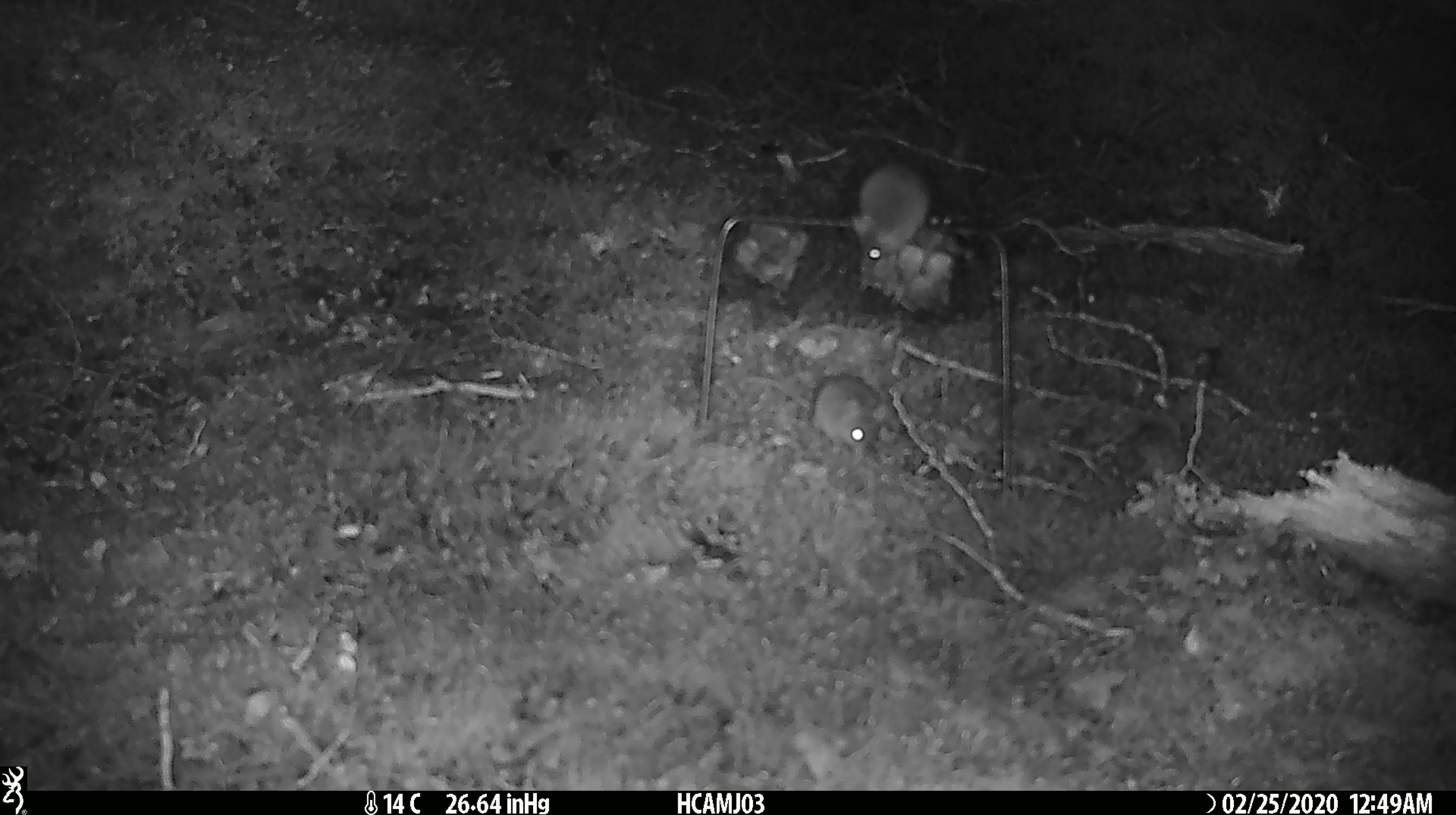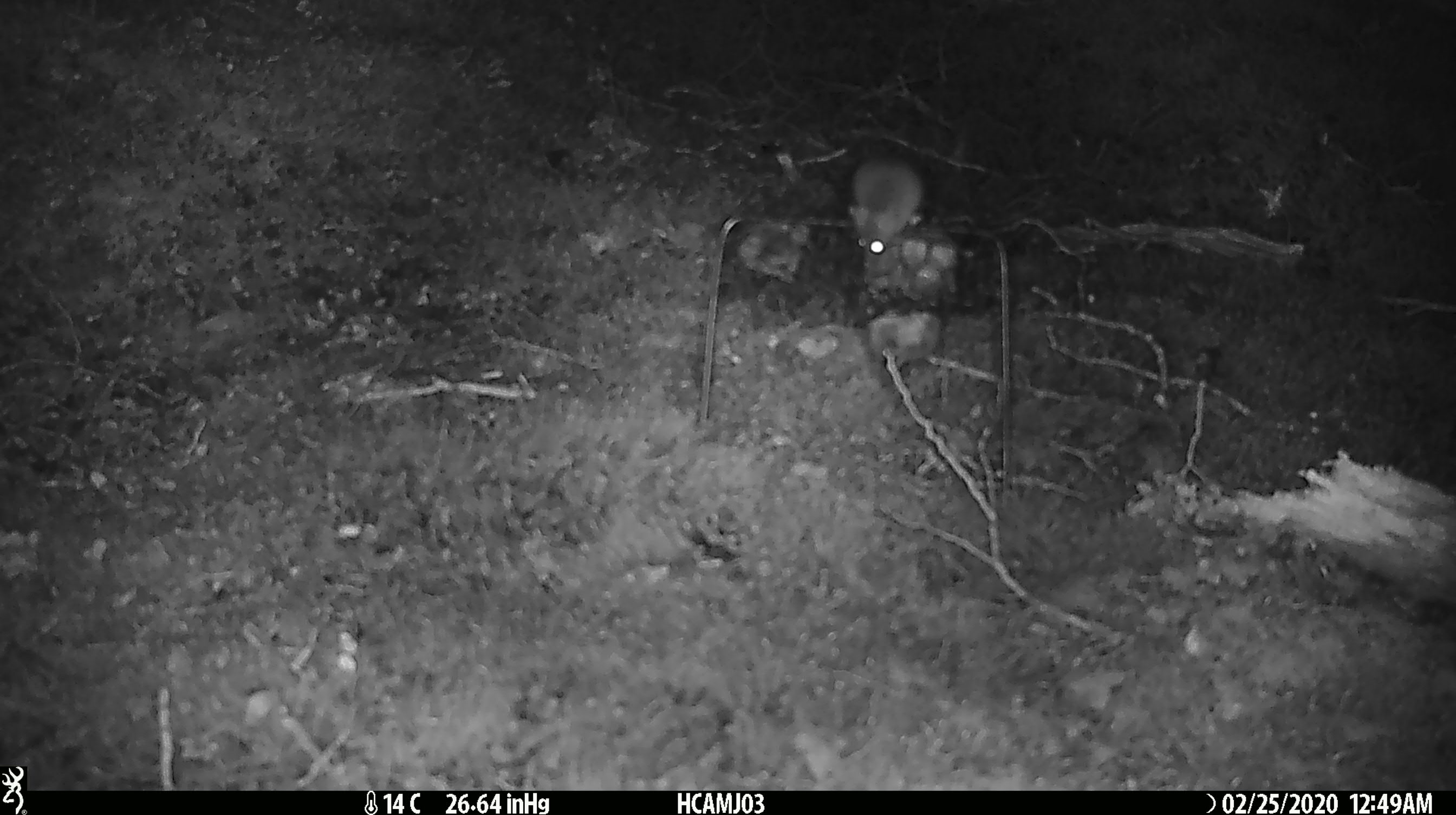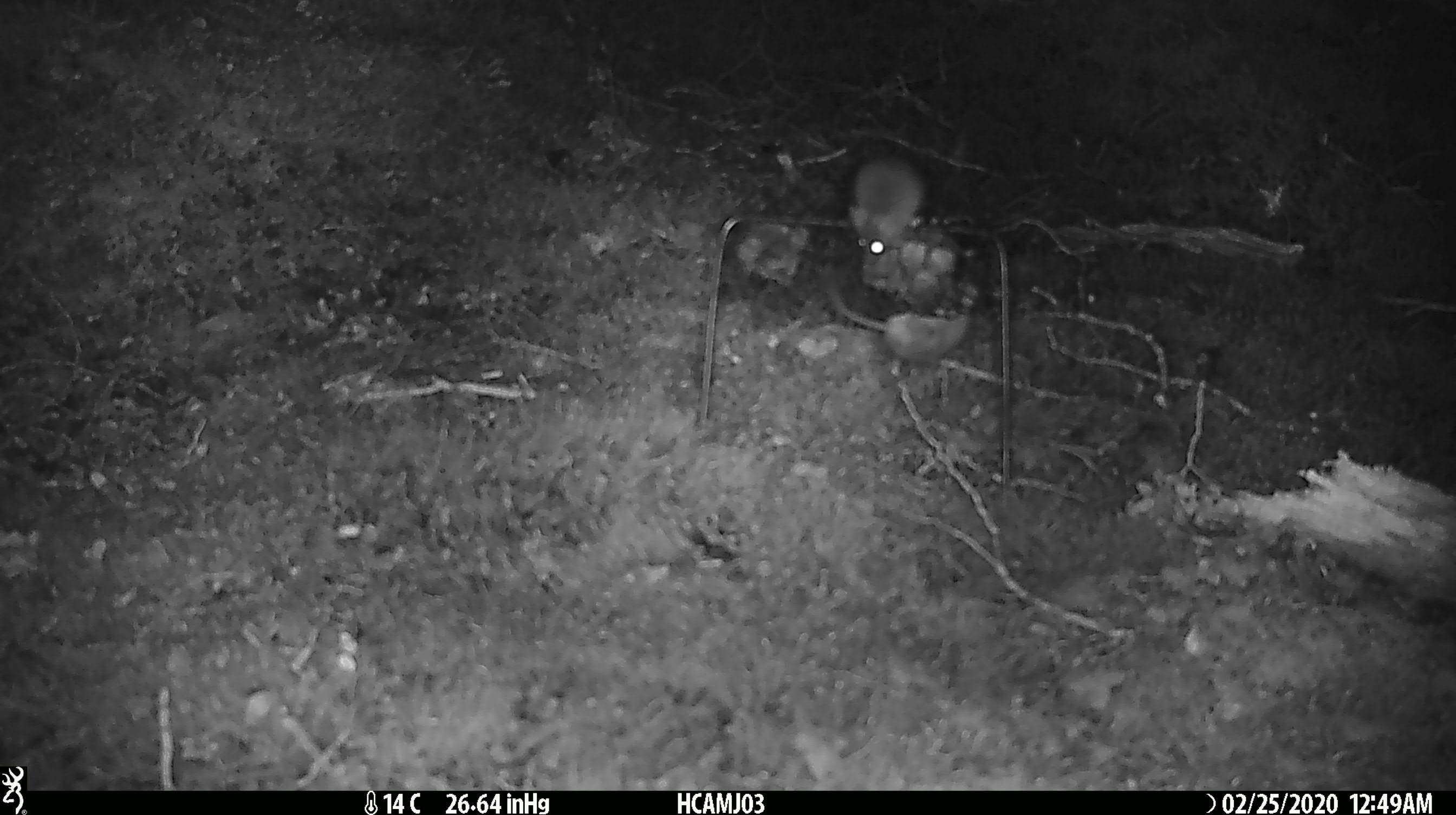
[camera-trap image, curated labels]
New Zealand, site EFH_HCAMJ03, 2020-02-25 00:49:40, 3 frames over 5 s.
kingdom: Animalia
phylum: Chordata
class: Mammalia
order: Rodentia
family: Muridae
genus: Mus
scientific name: Mus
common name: mouse